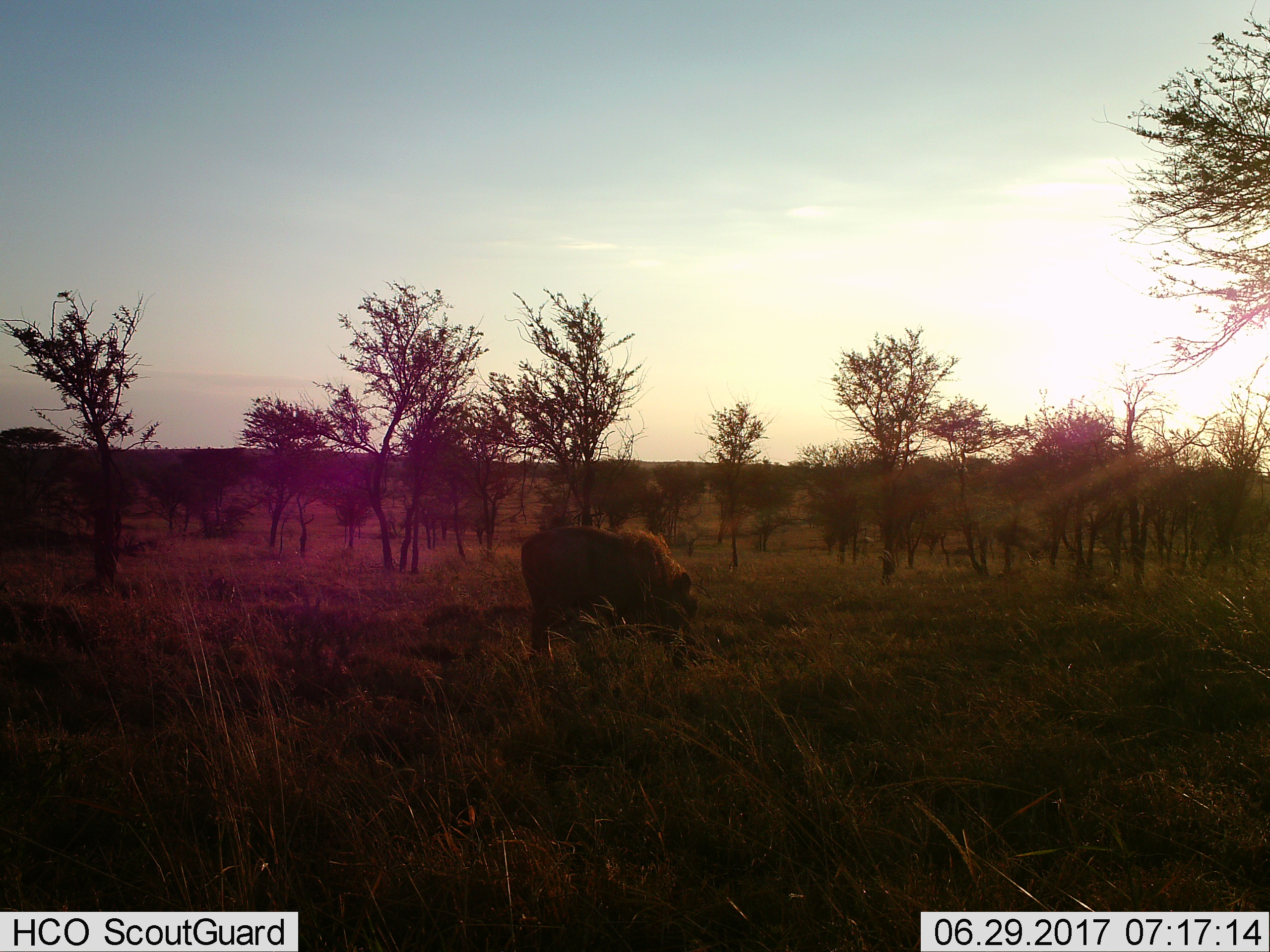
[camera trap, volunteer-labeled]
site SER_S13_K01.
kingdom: Animalia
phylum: Chordata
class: Mammalia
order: Artiodactyla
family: Suidae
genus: Phacochoerus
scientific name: Phacochoerus africanus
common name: warthog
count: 1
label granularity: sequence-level